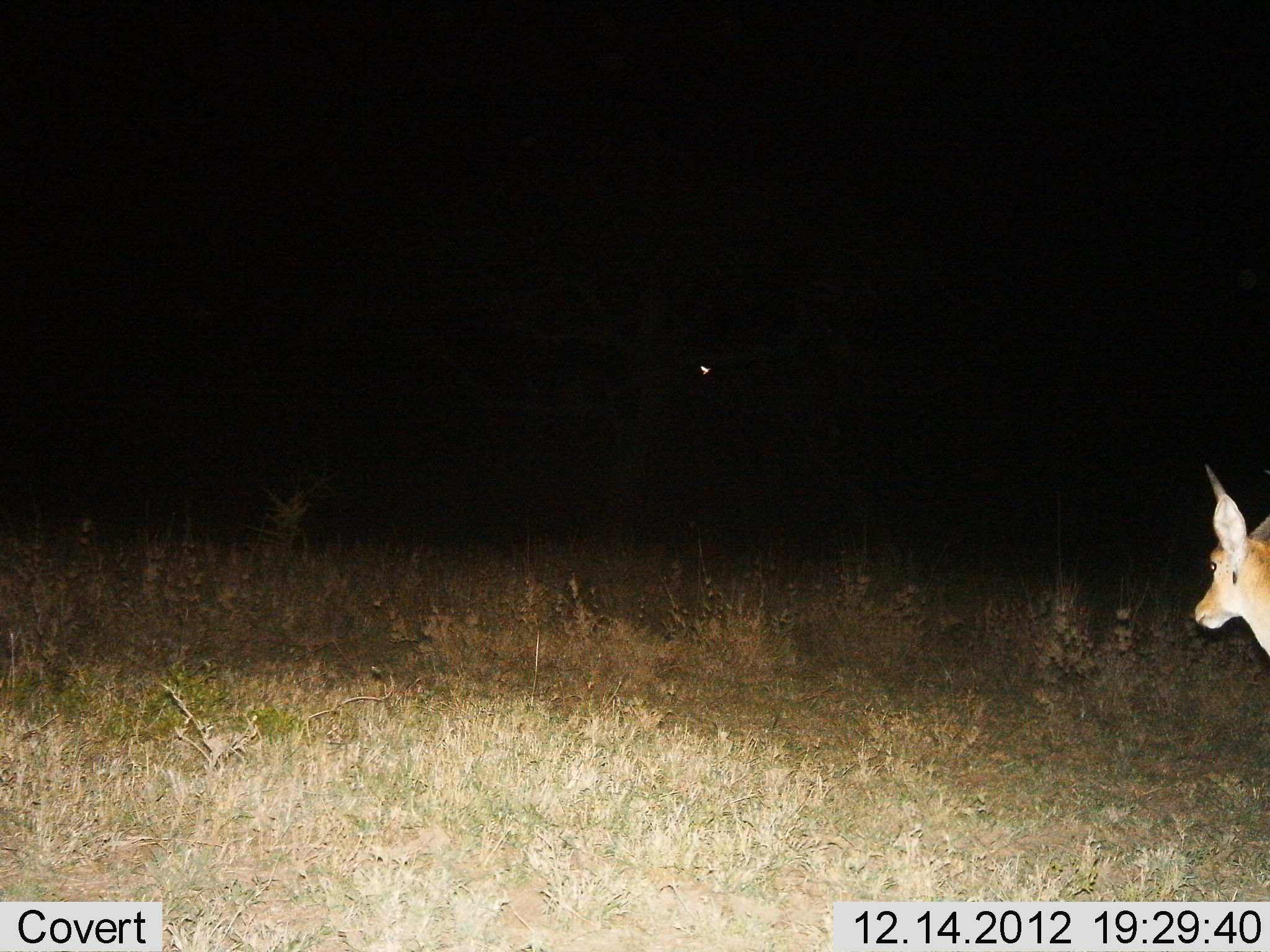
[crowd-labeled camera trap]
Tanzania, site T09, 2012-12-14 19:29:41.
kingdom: Animalia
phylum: Chordata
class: Mammalia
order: Artiodactyla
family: Bovidae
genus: Redunca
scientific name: Redunca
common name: reedbuck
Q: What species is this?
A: Reedbuck (Redunca).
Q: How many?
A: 1.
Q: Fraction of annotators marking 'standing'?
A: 90%.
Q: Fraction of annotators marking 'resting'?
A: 0%.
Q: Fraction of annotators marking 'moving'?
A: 10%.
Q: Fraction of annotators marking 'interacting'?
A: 0%.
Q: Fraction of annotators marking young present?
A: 0%.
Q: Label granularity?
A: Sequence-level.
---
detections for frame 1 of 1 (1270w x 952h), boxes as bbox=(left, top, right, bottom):
animal: bbox=(1192, 463, 1270, 663)